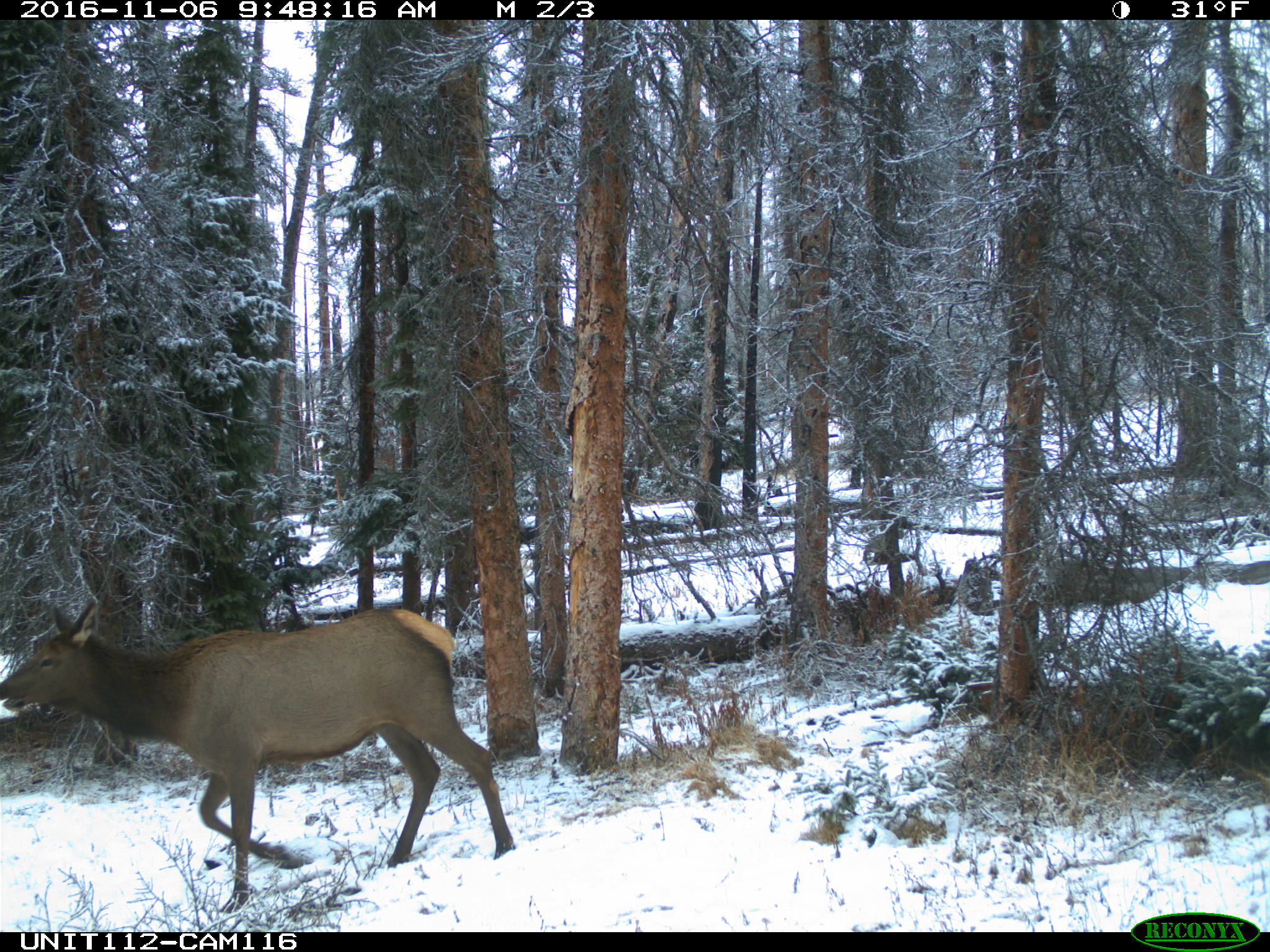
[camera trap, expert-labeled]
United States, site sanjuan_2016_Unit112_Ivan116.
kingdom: Animalia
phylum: Chordata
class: Mammalia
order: Artiodactyla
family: Cervidae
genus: Cervus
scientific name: Cervus elaphus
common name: red deer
Cervus elaphus (red deer).